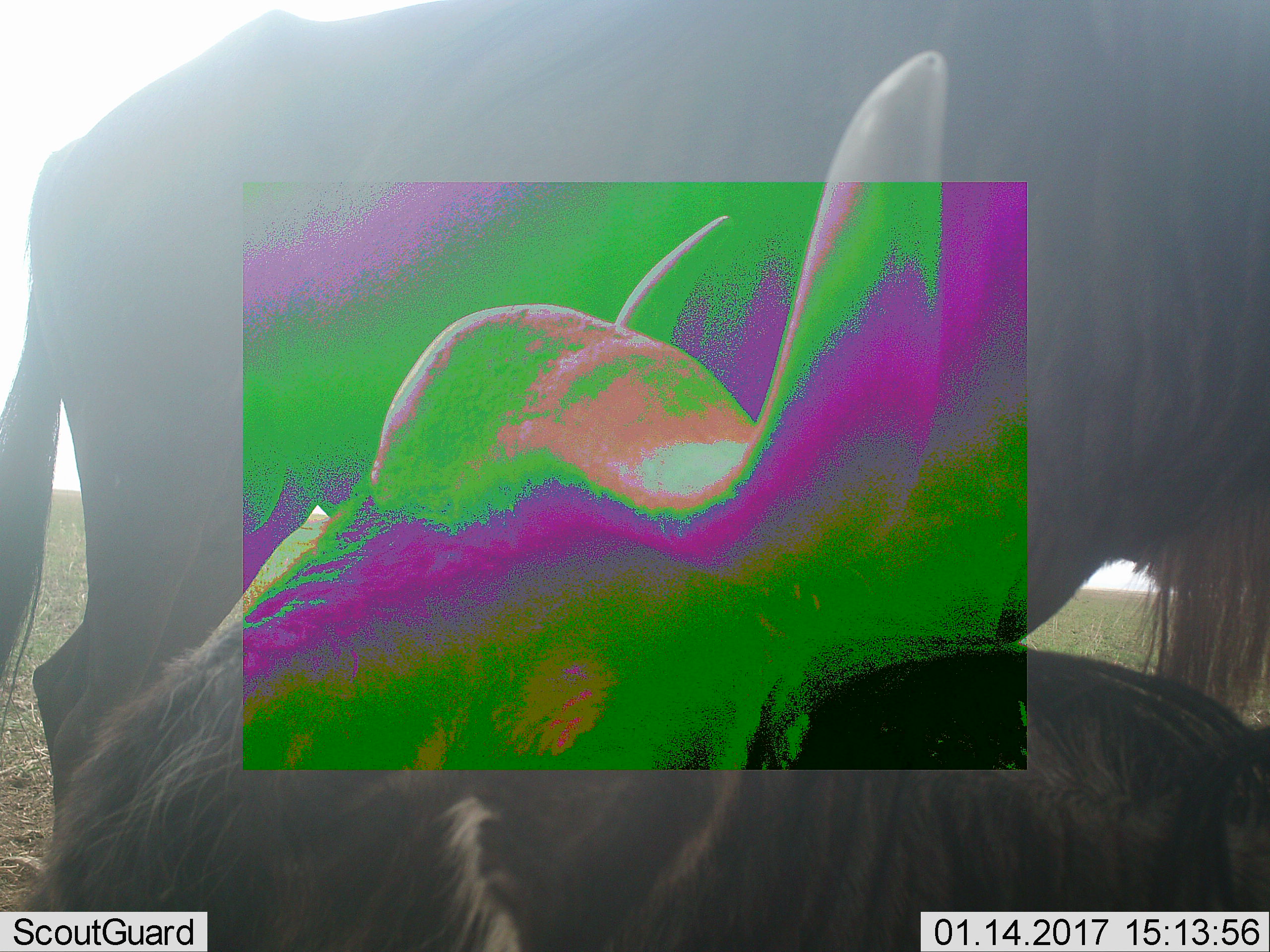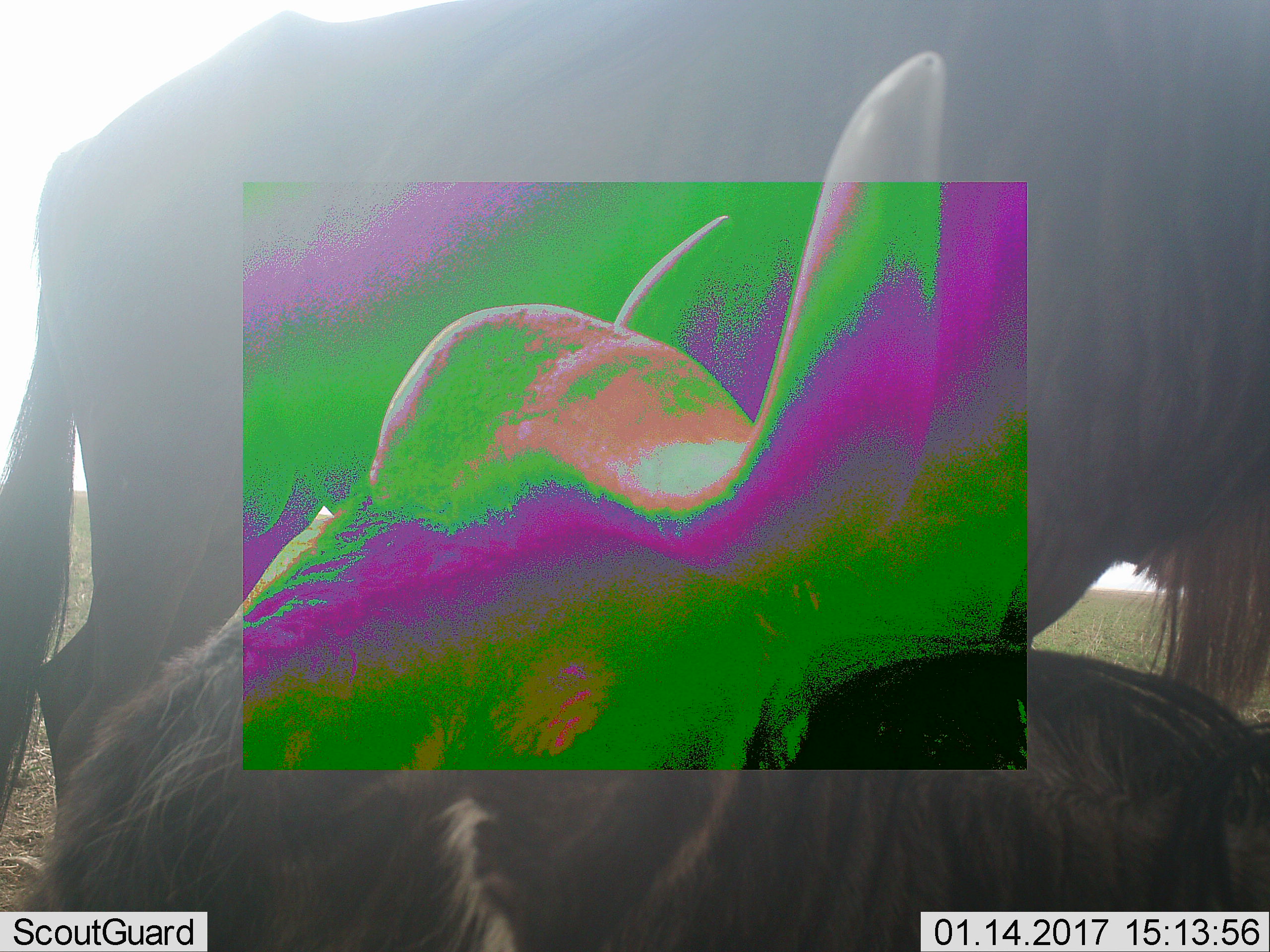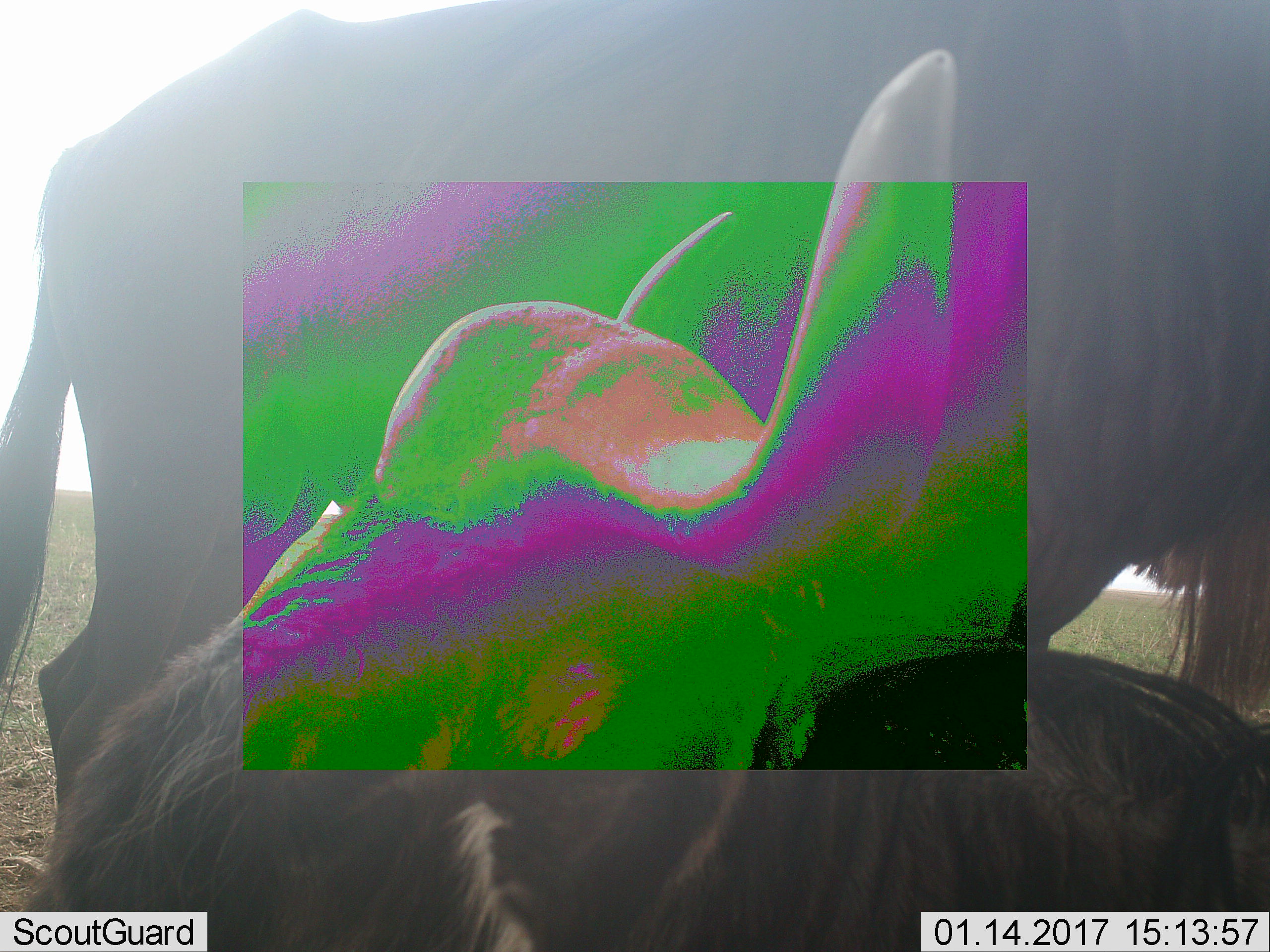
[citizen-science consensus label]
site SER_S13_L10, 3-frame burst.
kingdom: Animalia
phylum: Chordata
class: Mammalia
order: Artiodactyla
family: Bovidae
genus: Connochaetes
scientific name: Connochaetes taurinus taurinus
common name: blue wildebeest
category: wildebeestblue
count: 2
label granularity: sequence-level